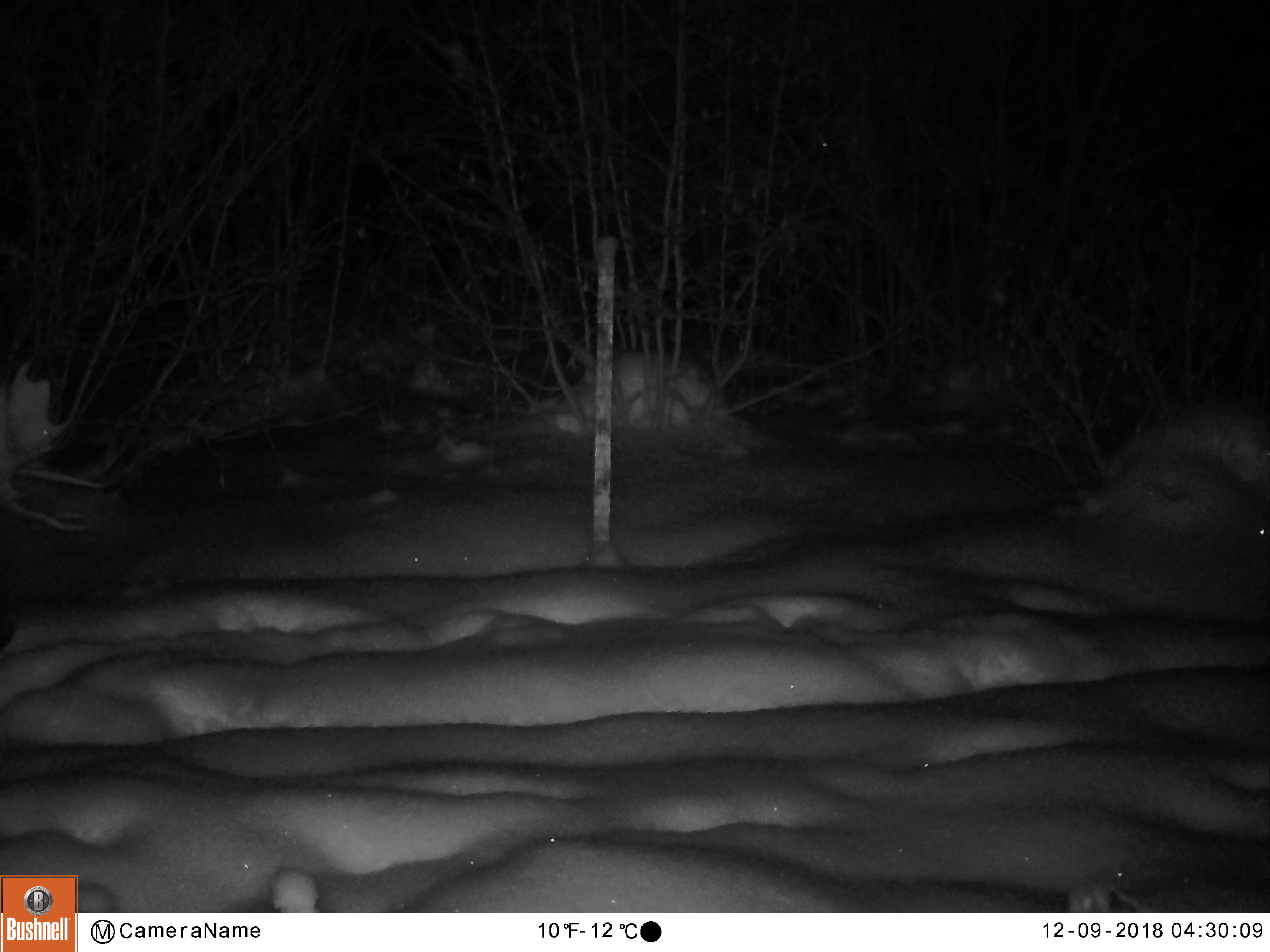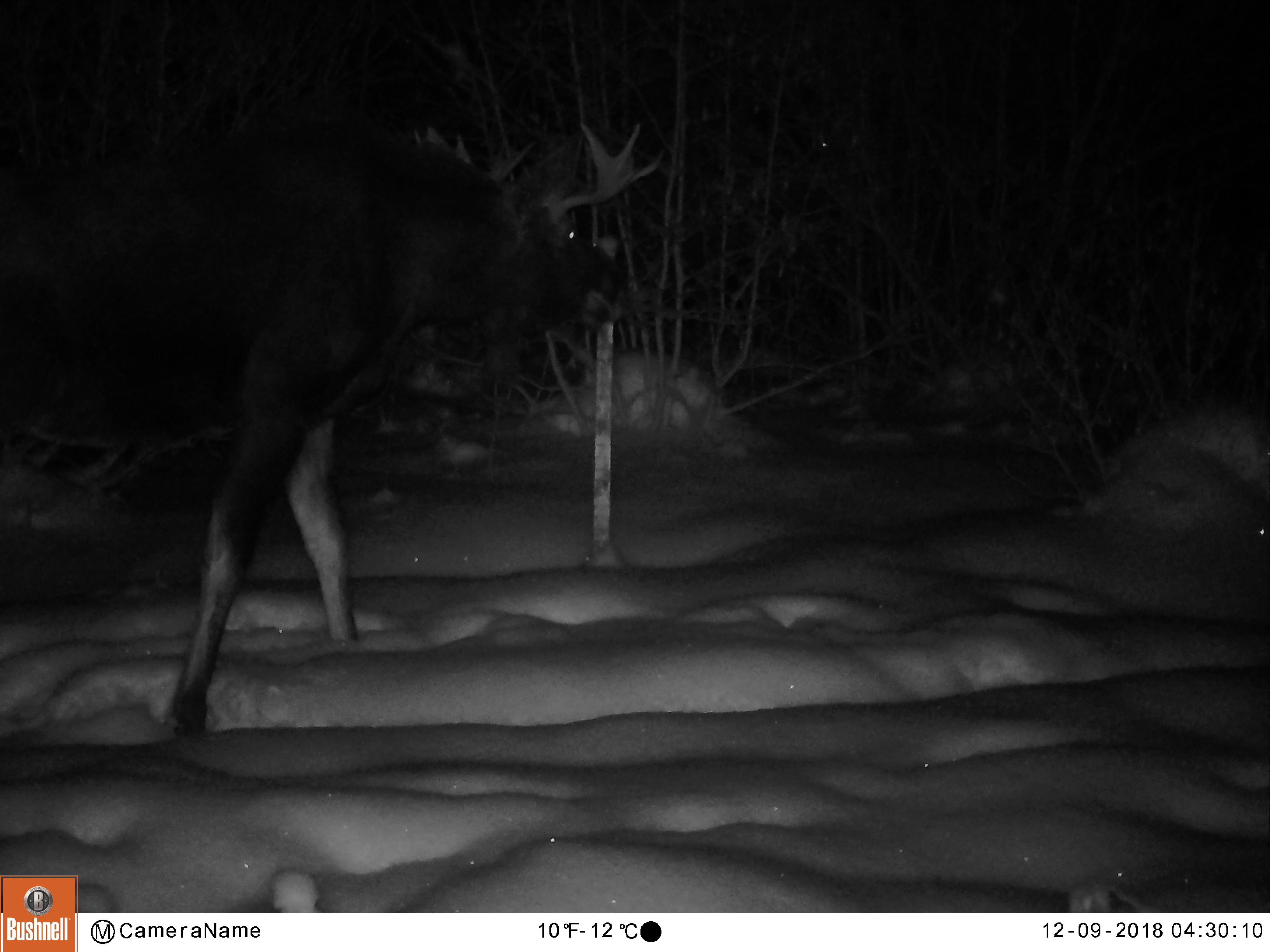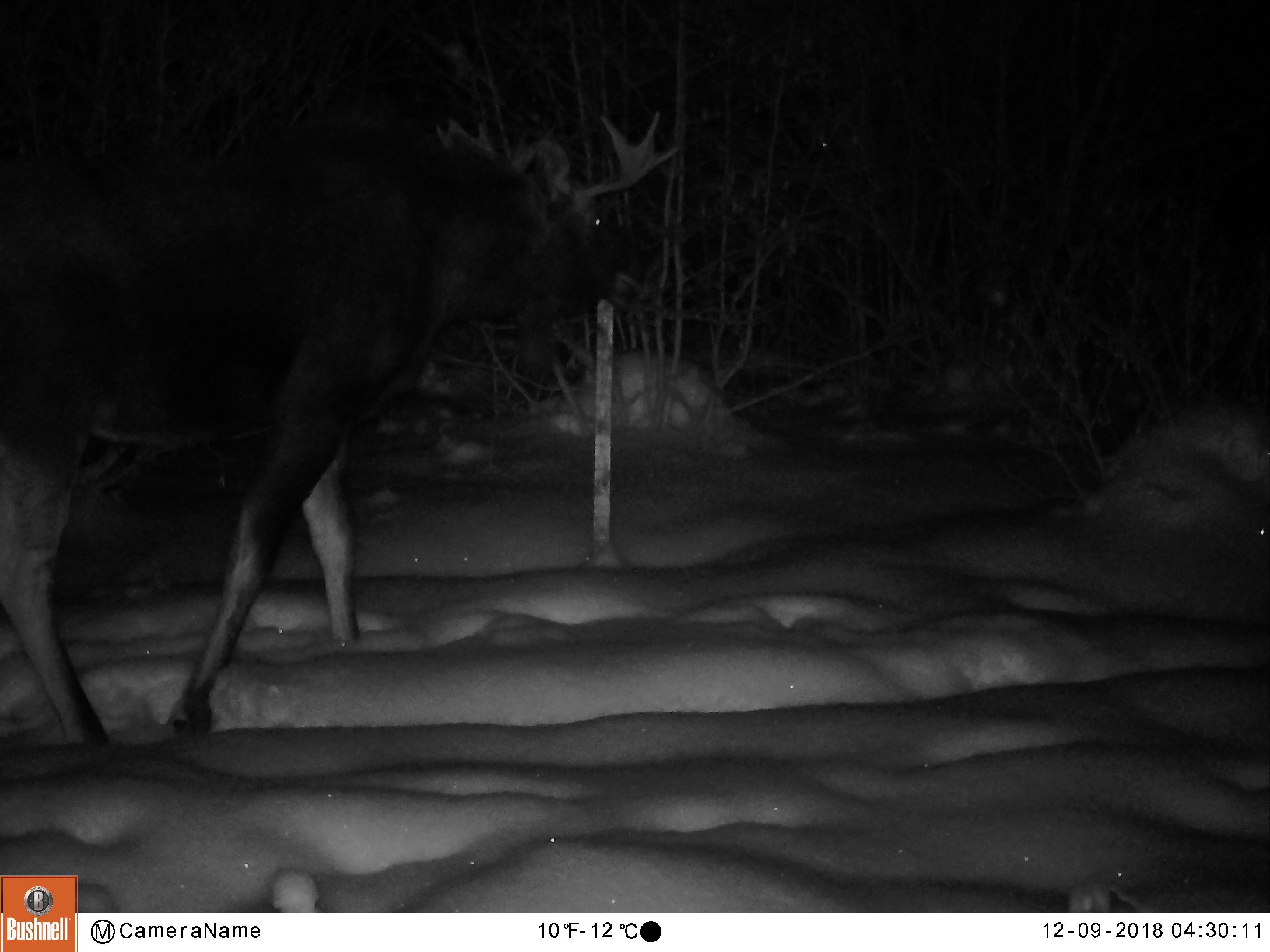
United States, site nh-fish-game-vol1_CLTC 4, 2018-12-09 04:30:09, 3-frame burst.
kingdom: Animalia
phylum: Chordata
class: Mammalia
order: Artiodactyla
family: Cervidae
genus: Alces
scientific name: Alces alces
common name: moose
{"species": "moose (Alces alces)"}